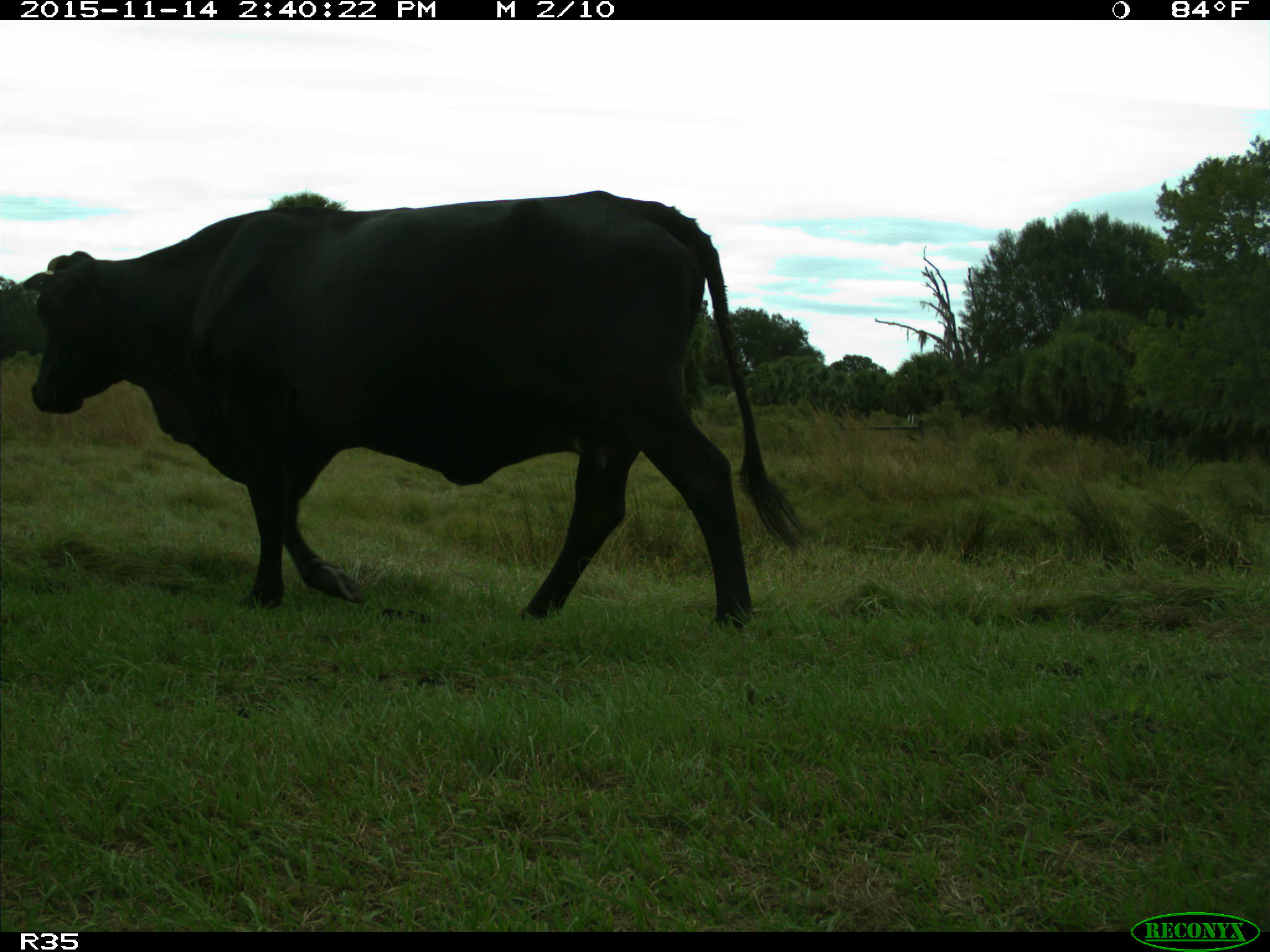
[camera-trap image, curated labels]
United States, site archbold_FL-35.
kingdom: Animalia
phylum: Chordata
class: Mammalia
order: Artiodactyla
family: Bovidae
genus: Bos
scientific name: Bos taurus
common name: domestic cow